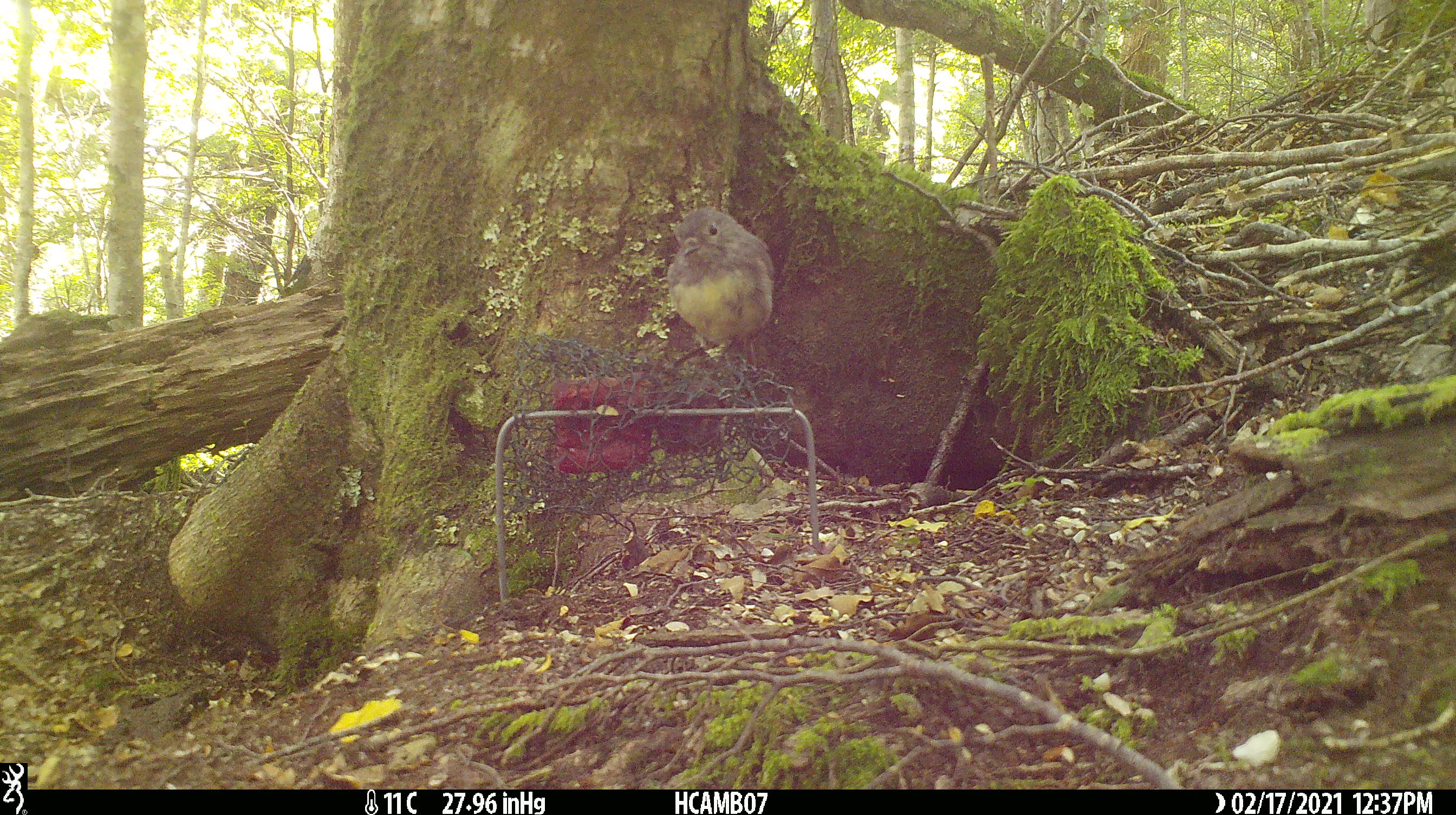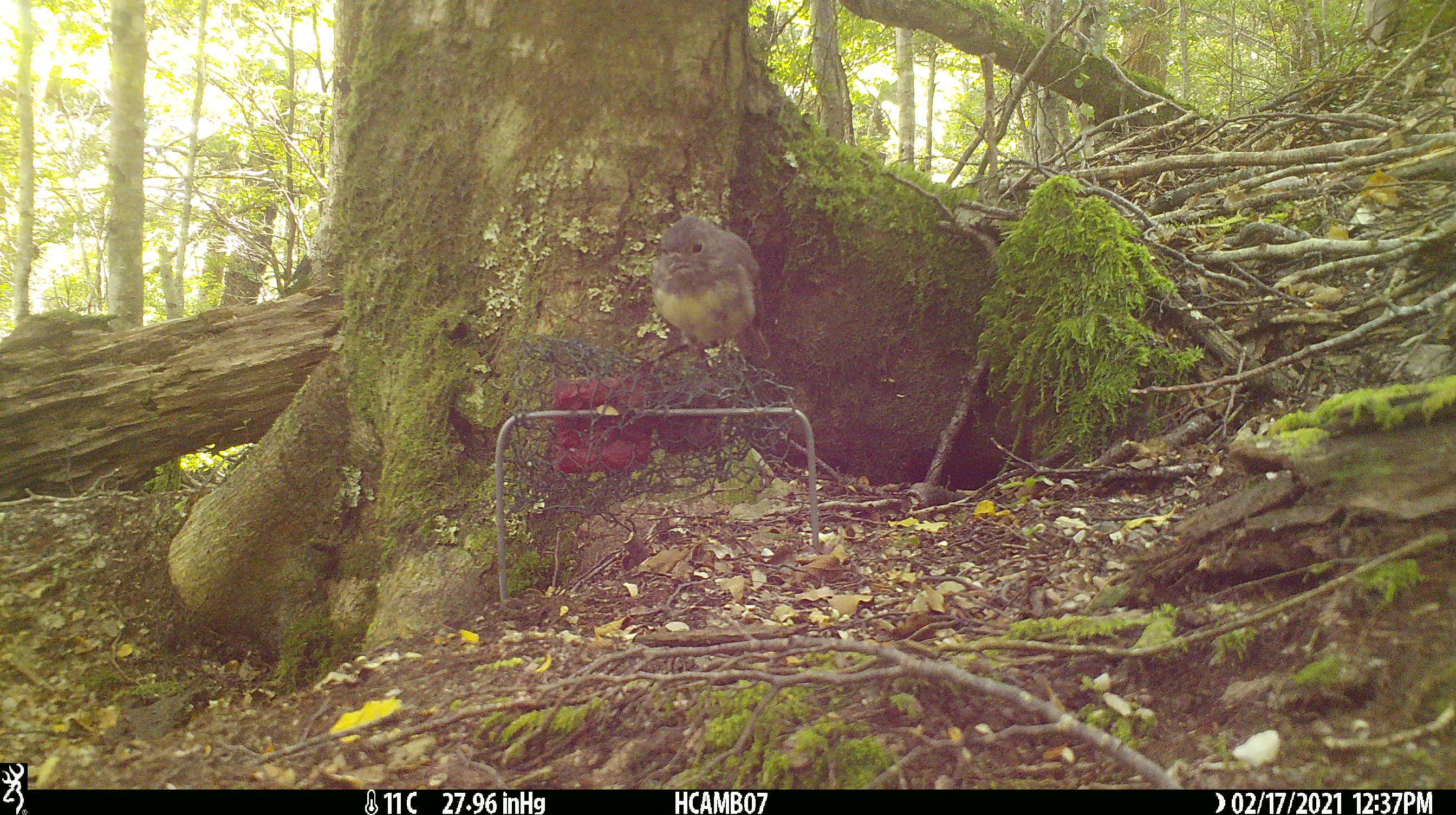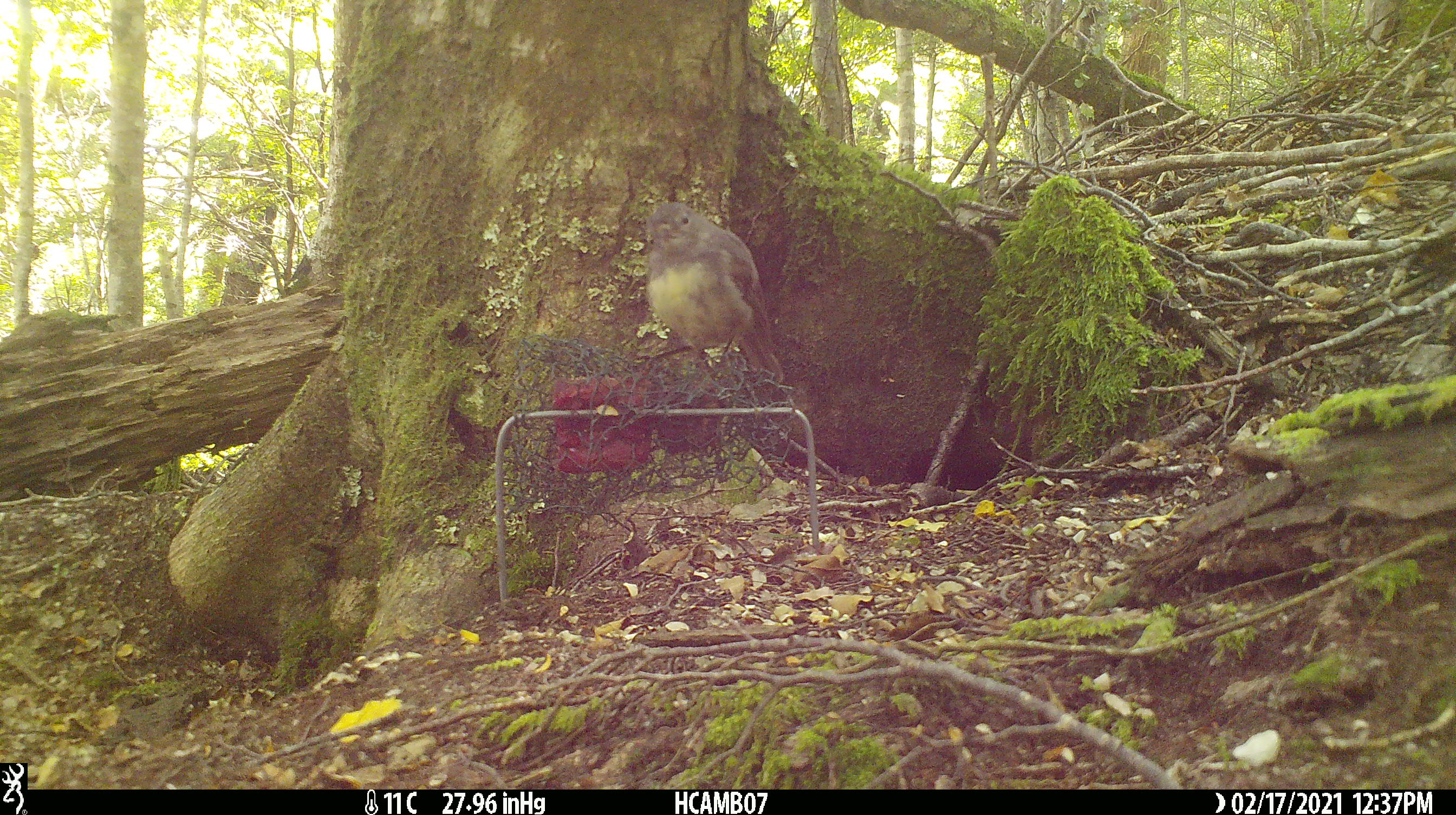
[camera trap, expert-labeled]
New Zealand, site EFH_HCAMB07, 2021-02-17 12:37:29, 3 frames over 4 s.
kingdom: Animalia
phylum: Chordata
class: Aves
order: Passeriformes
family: Petroicidae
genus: Petroica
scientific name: Petroica australis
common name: new zealand robin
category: robin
Robin (new zealand robin) (Petroica australis).